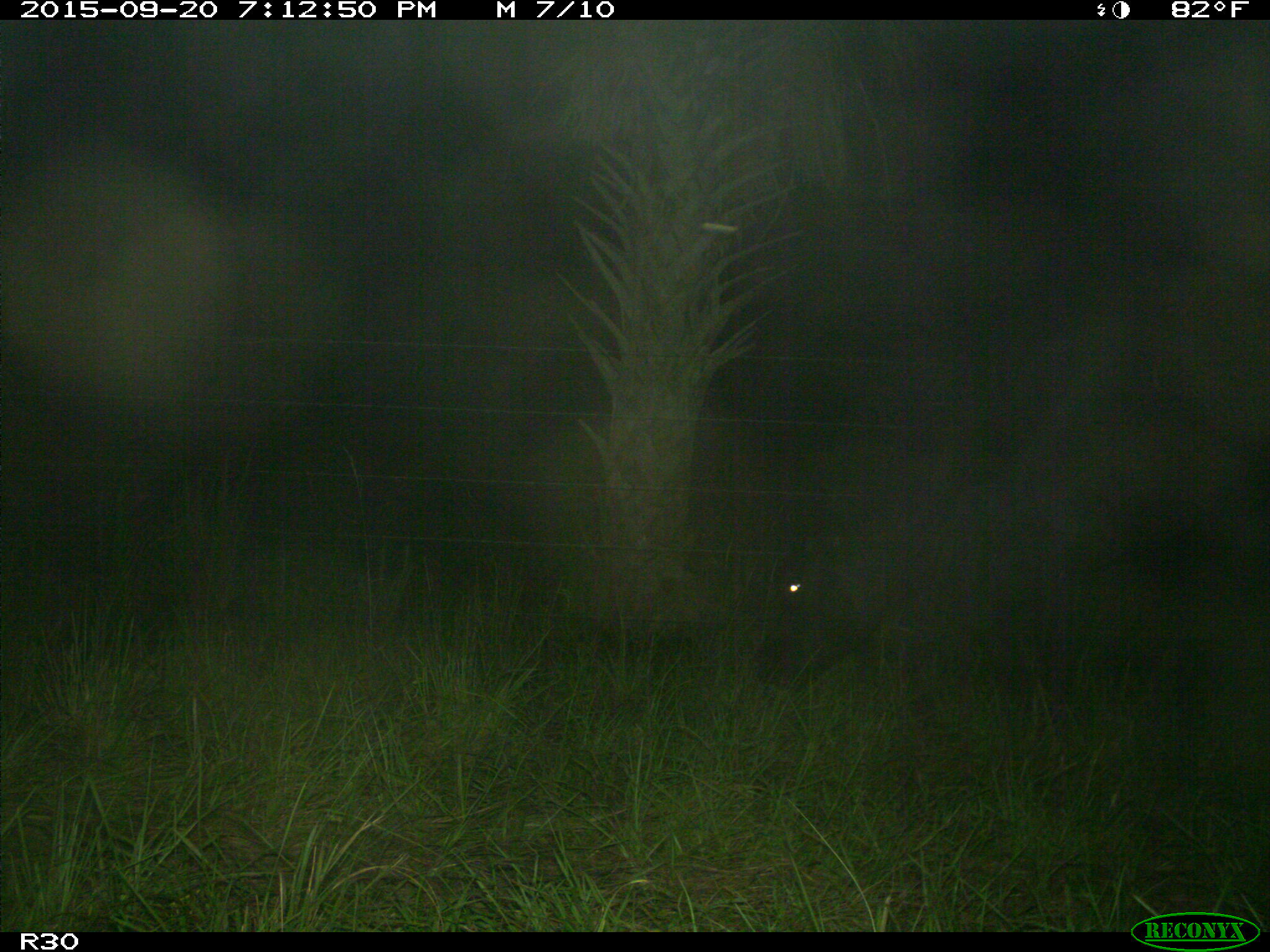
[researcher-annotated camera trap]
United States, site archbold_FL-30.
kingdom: Animalia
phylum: Chordata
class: Mammalia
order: Artiodactyla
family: Bovidae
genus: Bos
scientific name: Bos taurus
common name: domestic cow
Bos taurus (domestic cow).